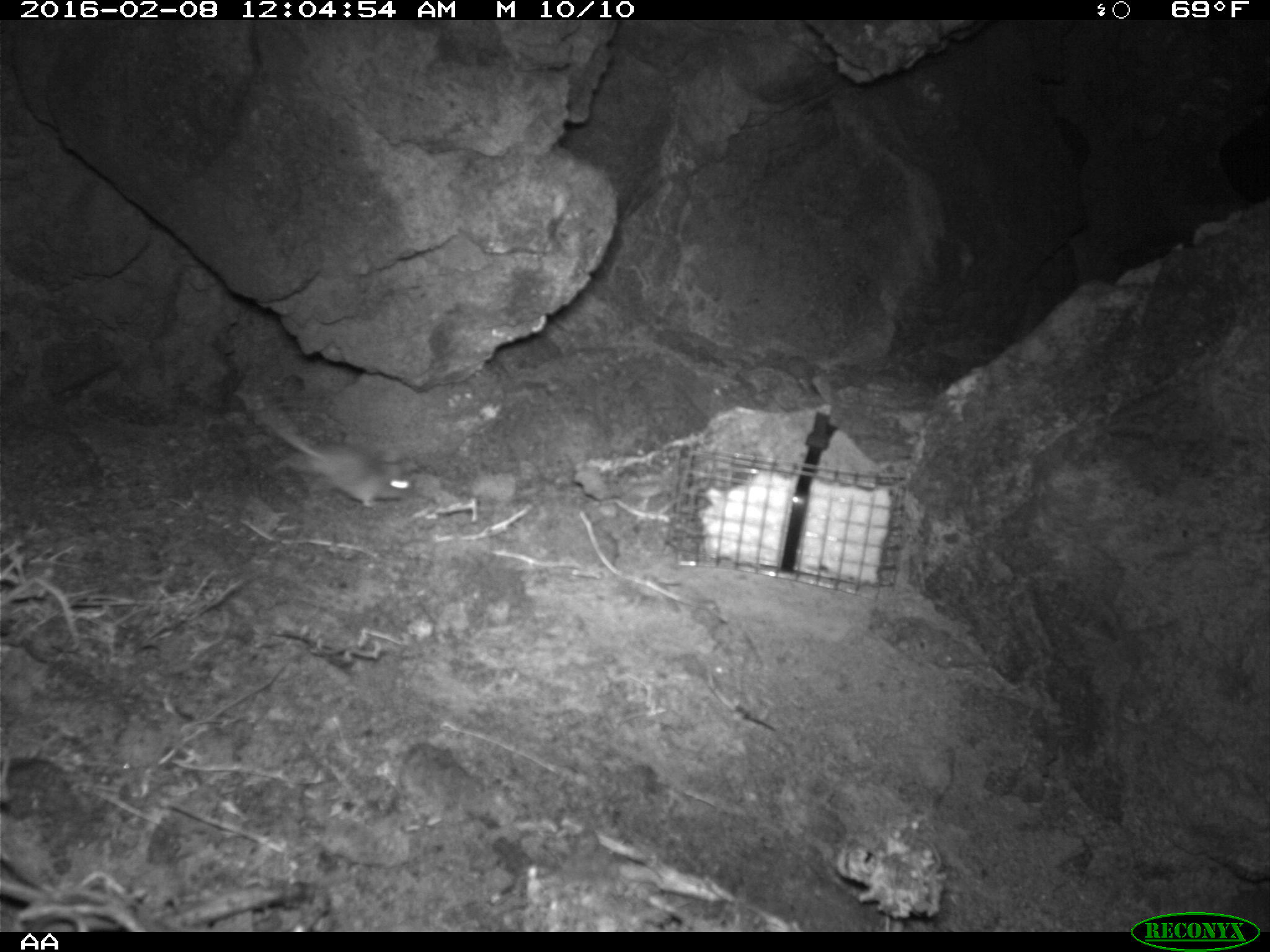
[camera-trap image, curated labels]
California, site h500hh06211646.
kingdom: Animalia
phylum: Chordata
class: Mammalia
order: Rodentia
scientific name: Rodentia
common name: rodent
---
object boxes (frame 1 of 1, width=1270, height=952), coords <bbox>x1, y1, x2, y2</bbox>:
rodent: <bbox>242, 394, 413, 505</bbox>